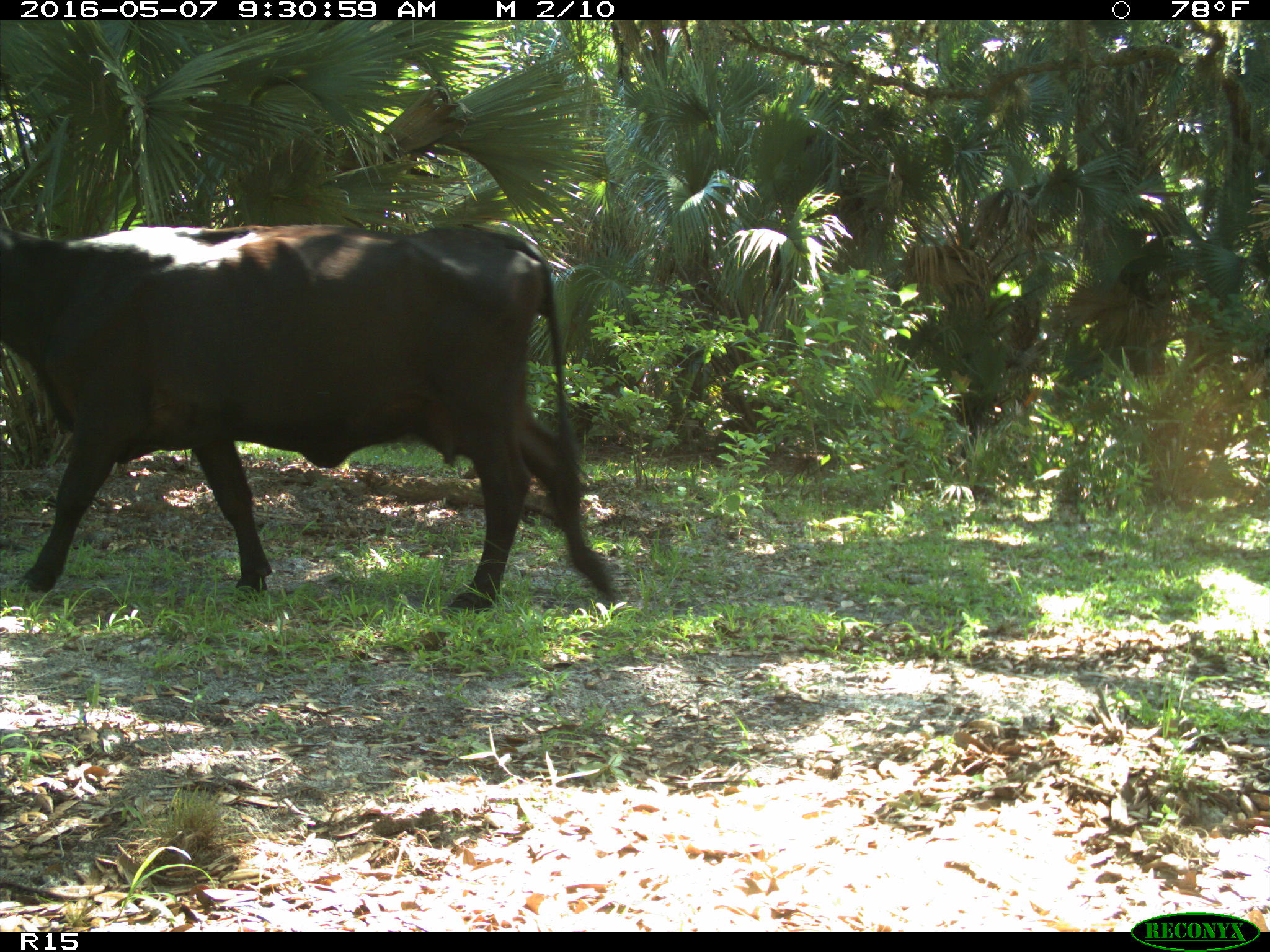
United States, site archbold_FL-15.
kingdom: Animalia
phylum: Chordata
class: Mammalia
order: Artiodactyla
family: Bovidae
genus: Bos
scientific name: Bos taurus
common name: domestic cow